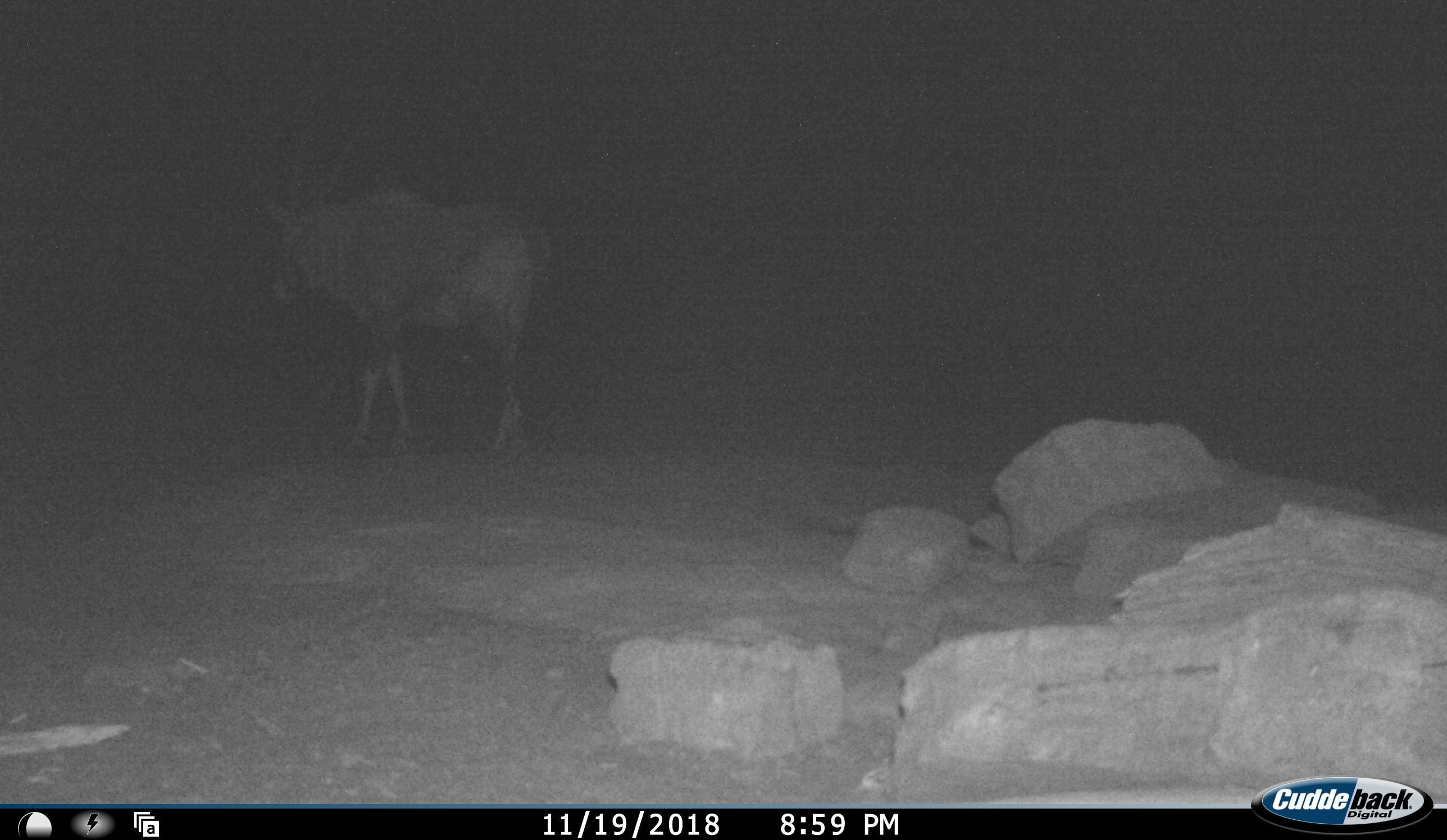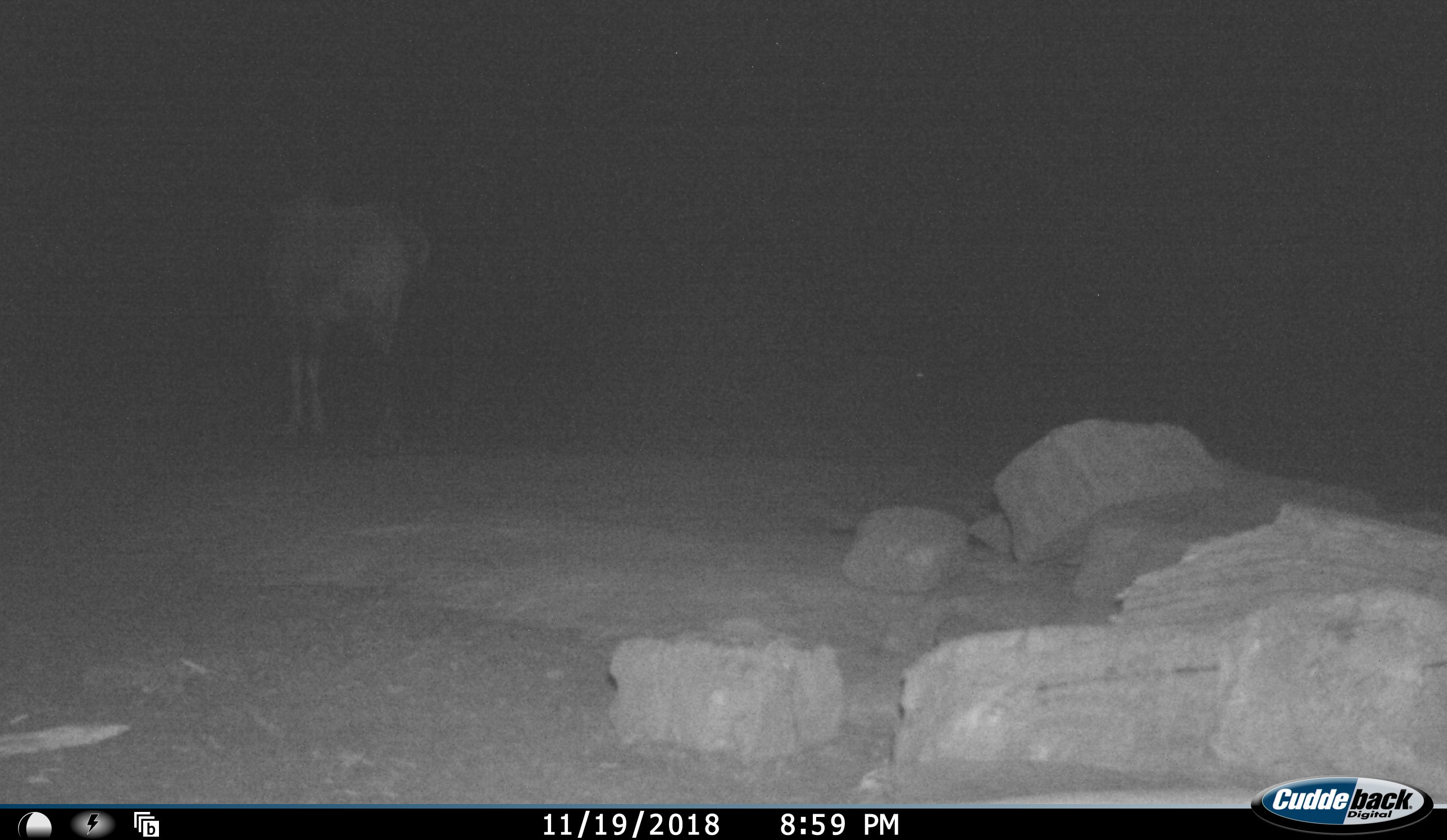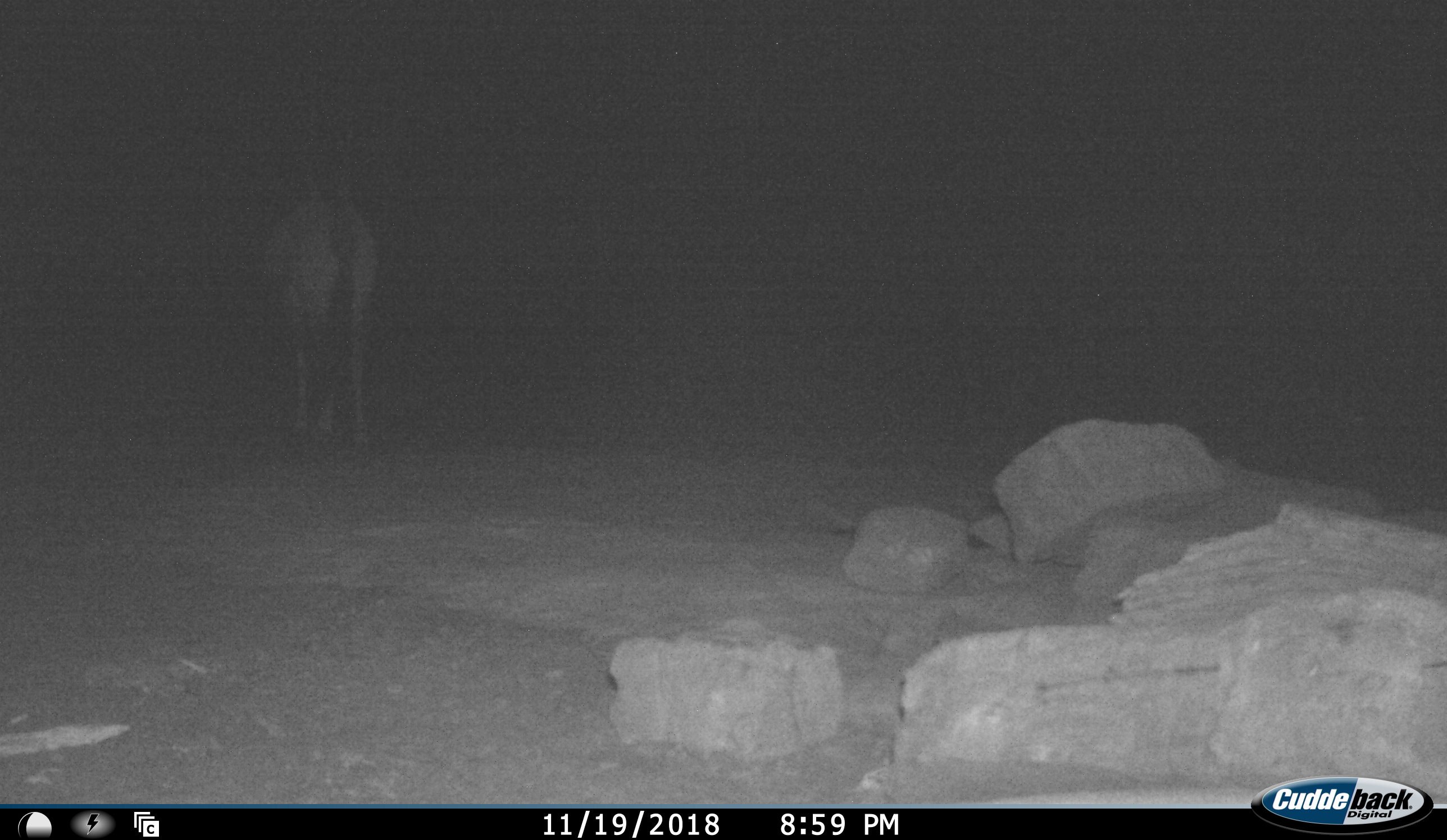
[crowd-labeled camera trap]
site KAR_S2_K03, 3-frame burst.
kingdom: Animalia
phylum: Chordata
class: Mammalia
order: Artiodactyla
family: Bovidae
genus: Oryx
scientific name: Oryx gazella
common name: gemsbok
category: oryx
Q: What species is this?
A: Oryx (gemsbok) (Oryx gazella).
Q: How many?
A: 1.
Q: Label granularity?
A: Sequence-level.